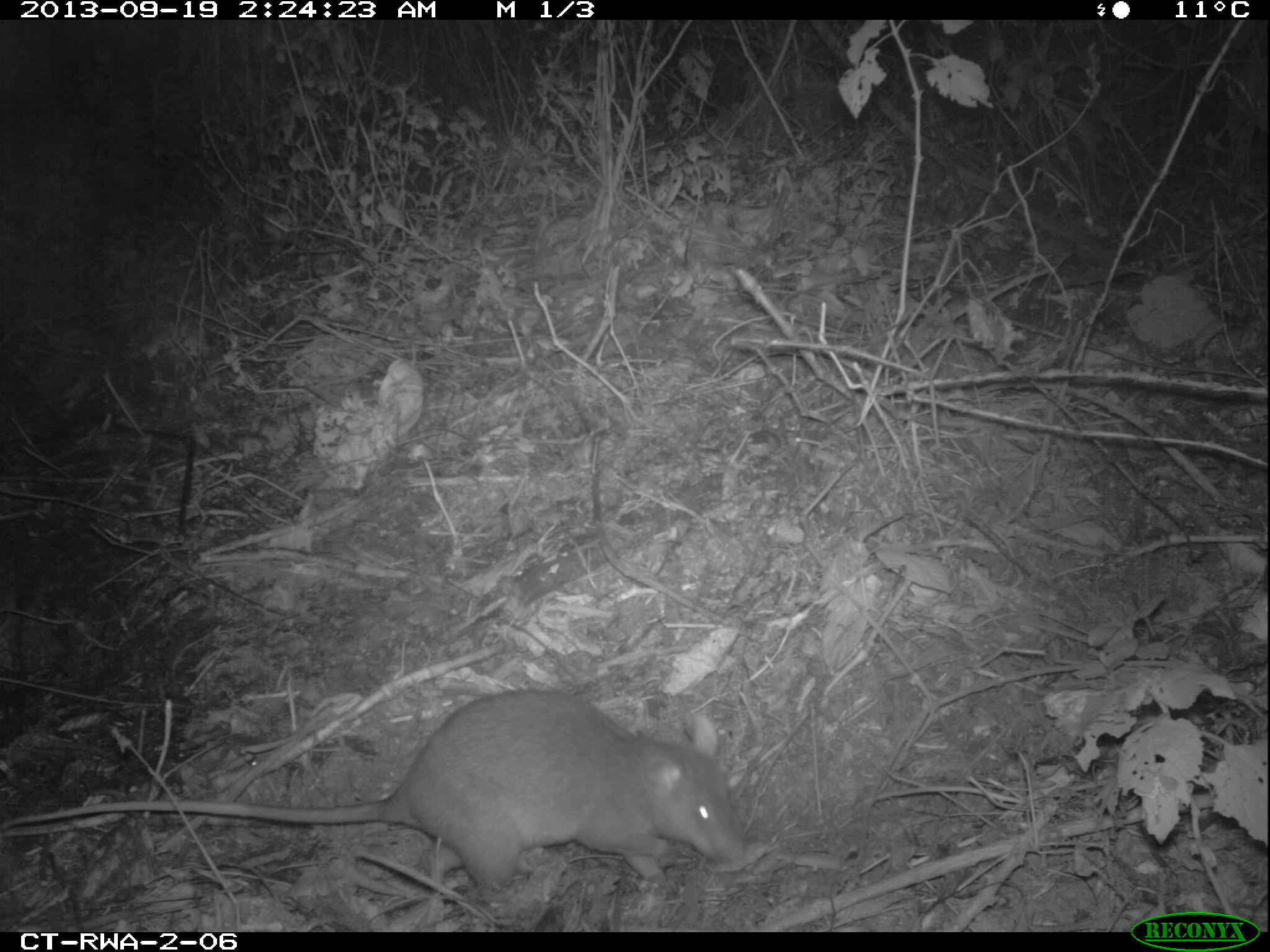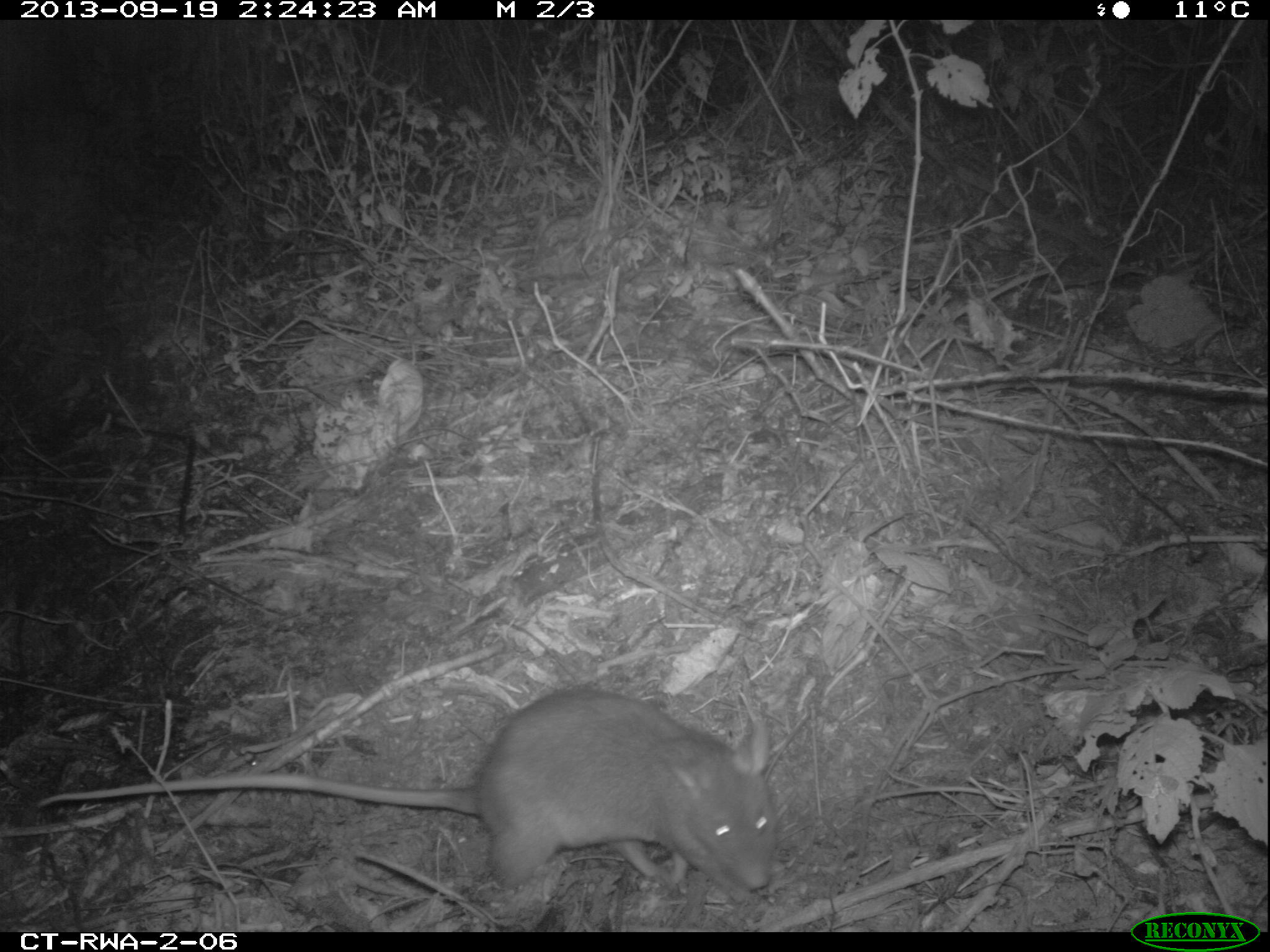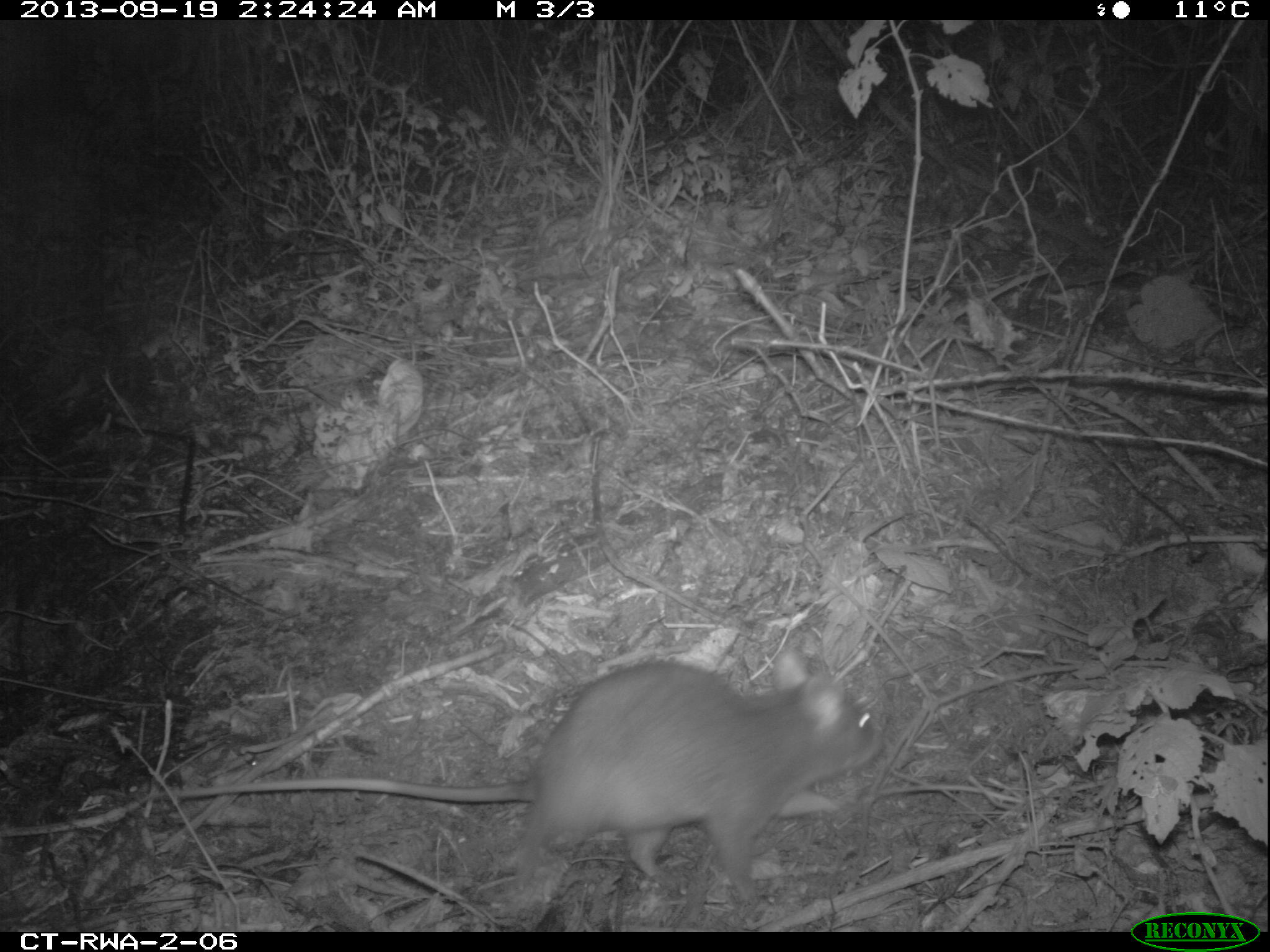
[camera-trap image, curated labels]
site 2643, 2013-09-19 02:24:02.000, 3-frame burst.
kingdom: Animalia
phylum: Chordata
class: Mammalia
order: Rodentia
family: Nesomyidae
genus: Cricetomys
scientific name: Cricetomys gambianus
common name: african giant pouched rat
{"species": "Cricetomys gambianus (african giant pouched rat)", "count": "1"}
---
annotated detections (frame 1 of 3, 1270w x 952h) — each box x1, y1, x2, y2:
cricetomys gambianus: 2, 683, 750, 930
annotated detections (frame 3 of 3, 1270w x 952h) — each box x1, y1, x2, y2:
cricetomys gambianus: 154, 655, 884, 924